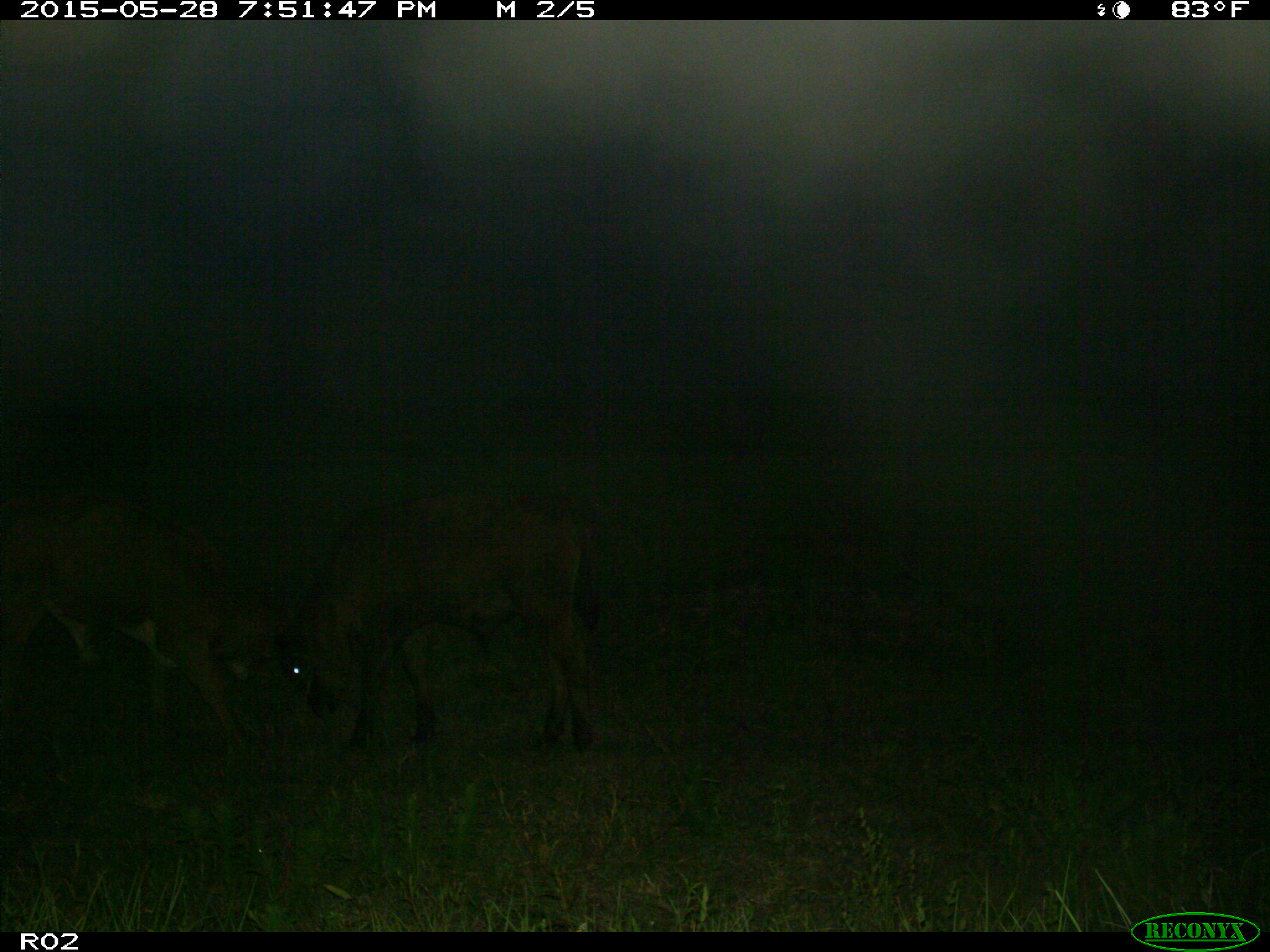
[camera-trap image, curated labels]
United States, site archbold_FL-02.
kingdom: Animalia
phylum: Chordata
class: Mammalia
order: Artiodactyla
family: Bovidae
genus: Bos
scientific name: Bos taurus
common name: domestic cow